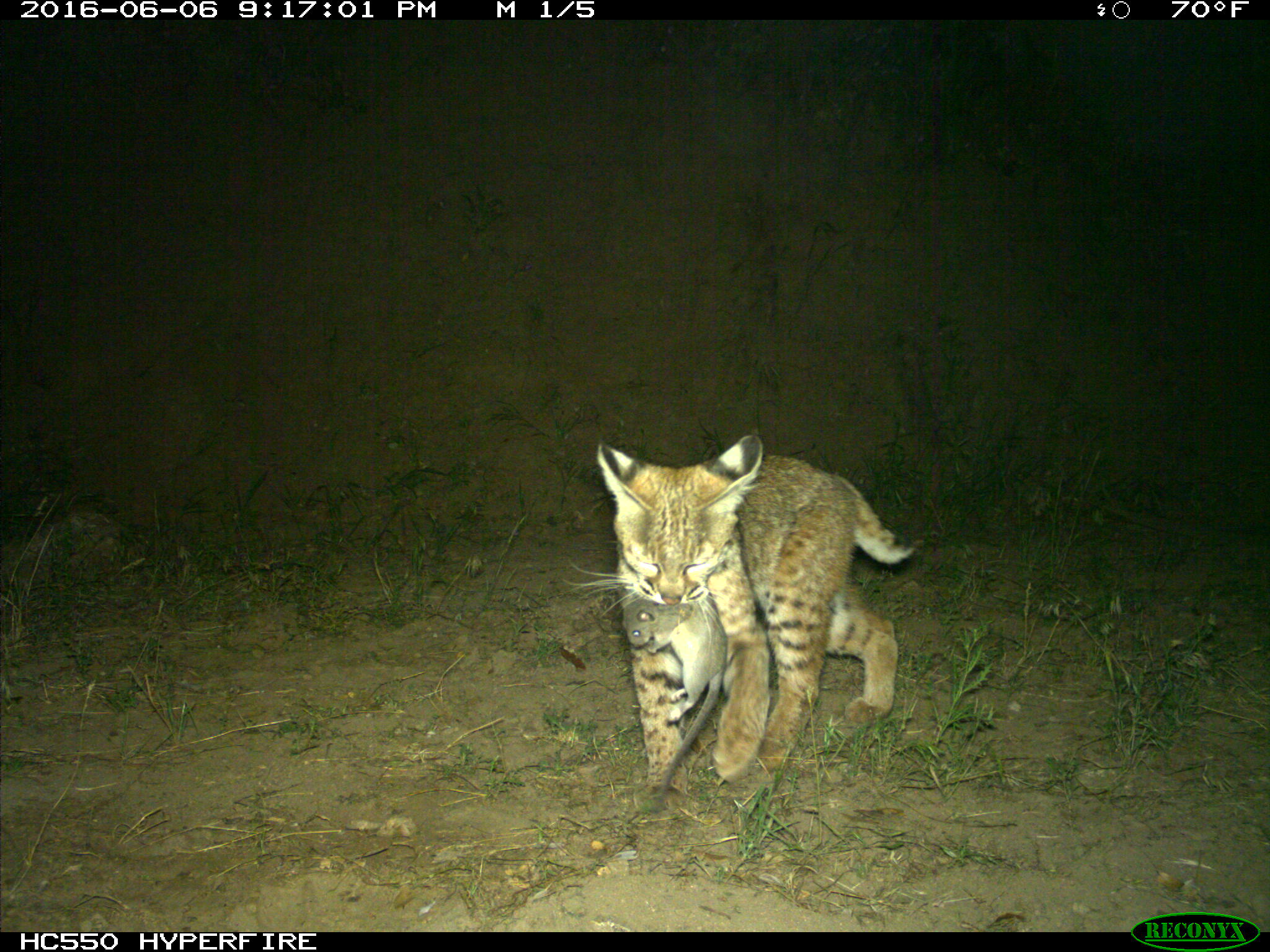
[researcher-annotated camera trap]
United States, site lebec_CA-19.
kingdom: Animalia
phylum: Chordata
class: Mammalia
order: Carnivora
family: Felidae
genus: Lynx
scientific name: Lynx rufus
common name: bobcat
Lynx rufus (bobcat).